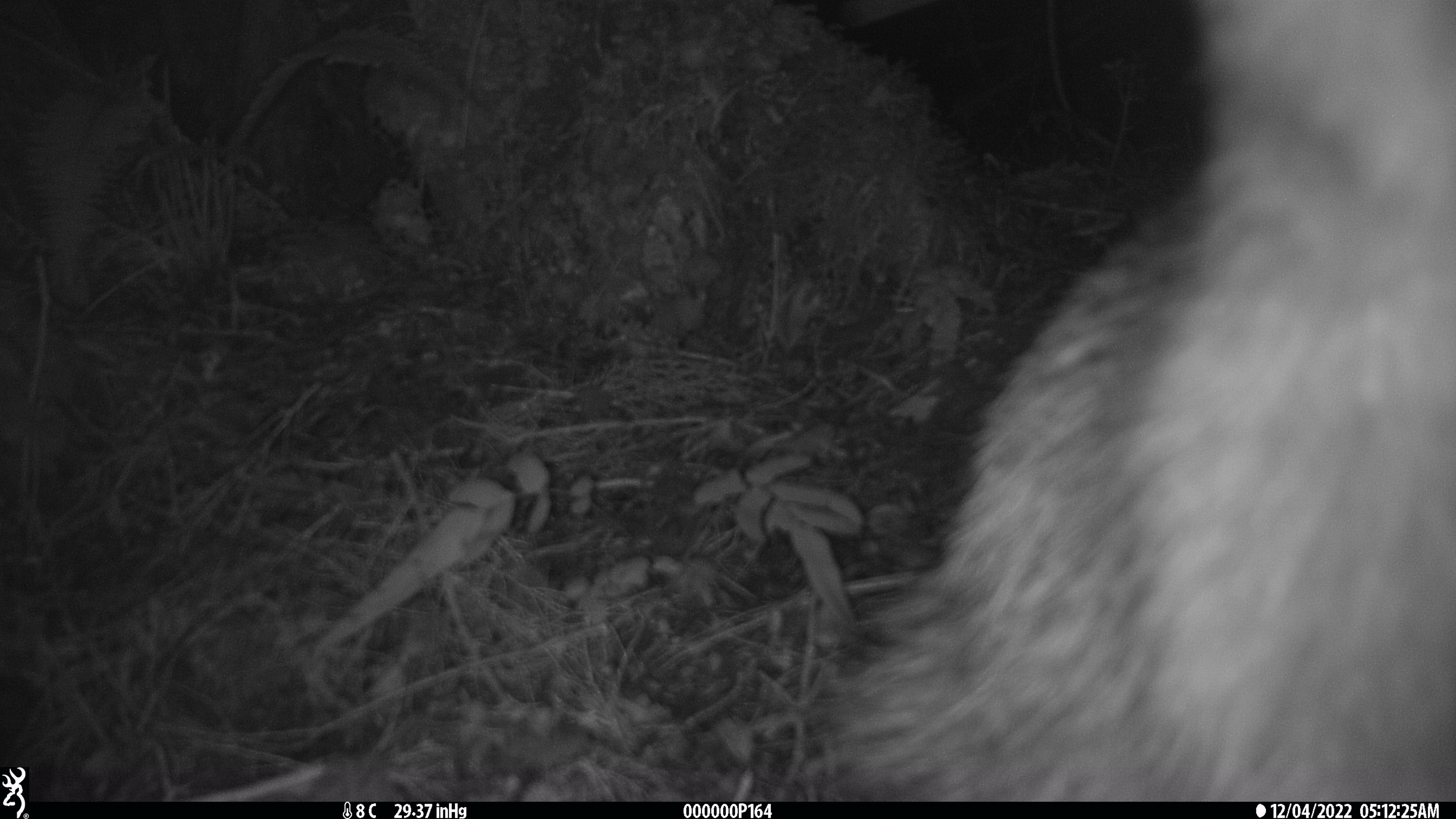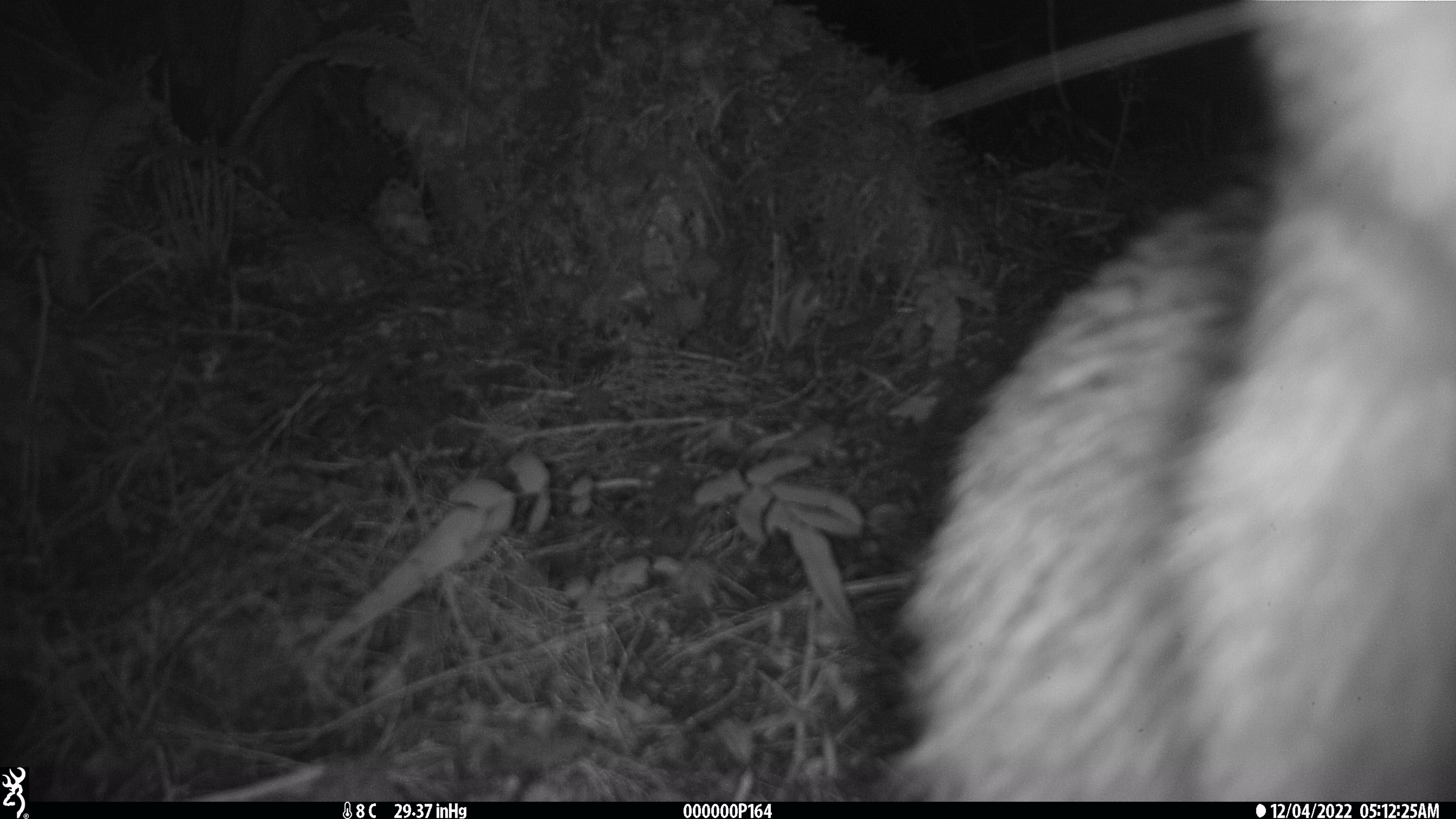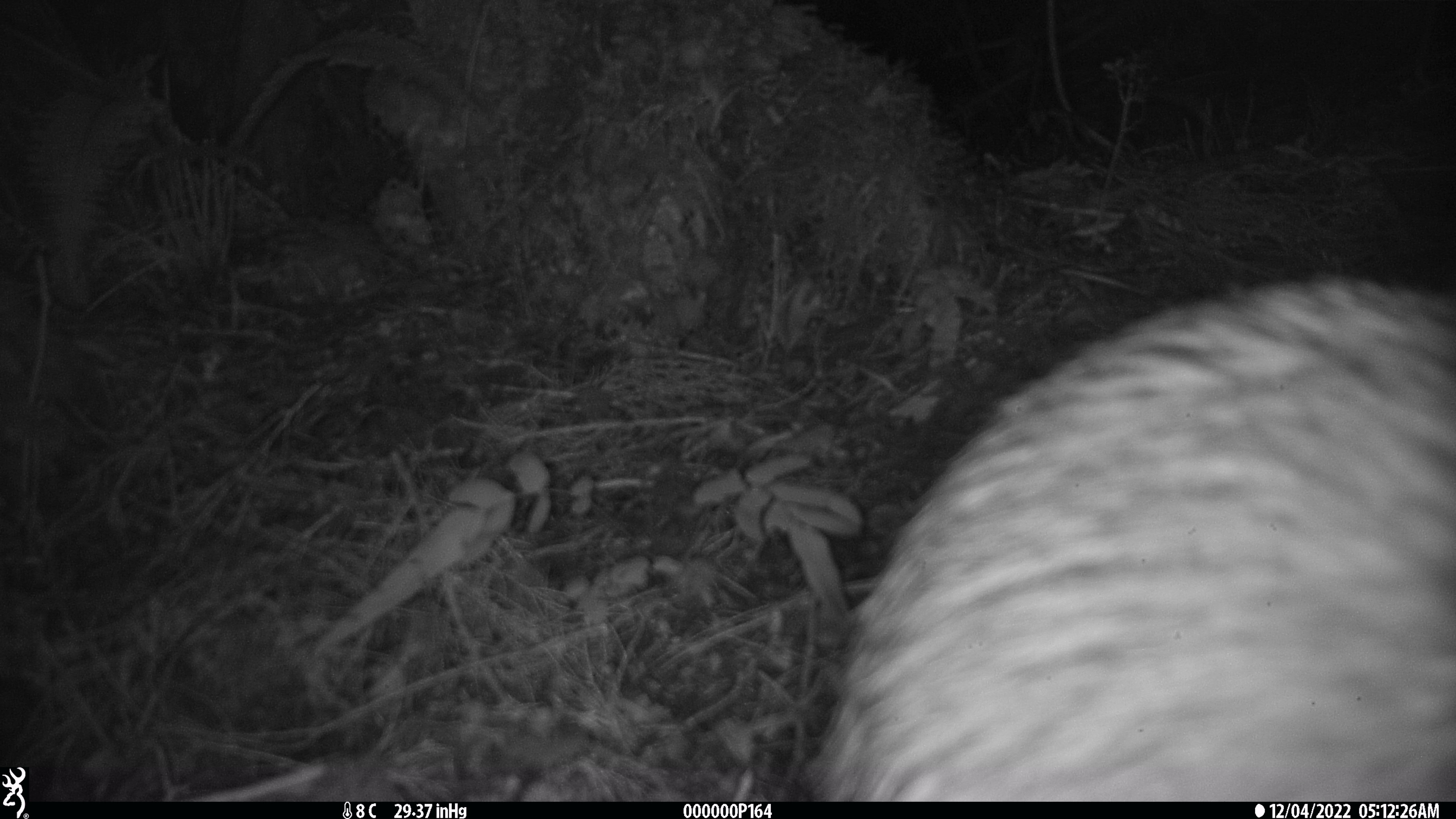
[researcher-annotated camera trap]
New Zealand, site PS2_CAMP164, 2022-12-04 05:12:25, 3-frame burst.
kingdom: Animalia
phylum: Chordata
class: Aves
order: Apterygiformes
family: Apterygidae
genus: Apteryx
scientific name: Apteryx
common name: kiwi